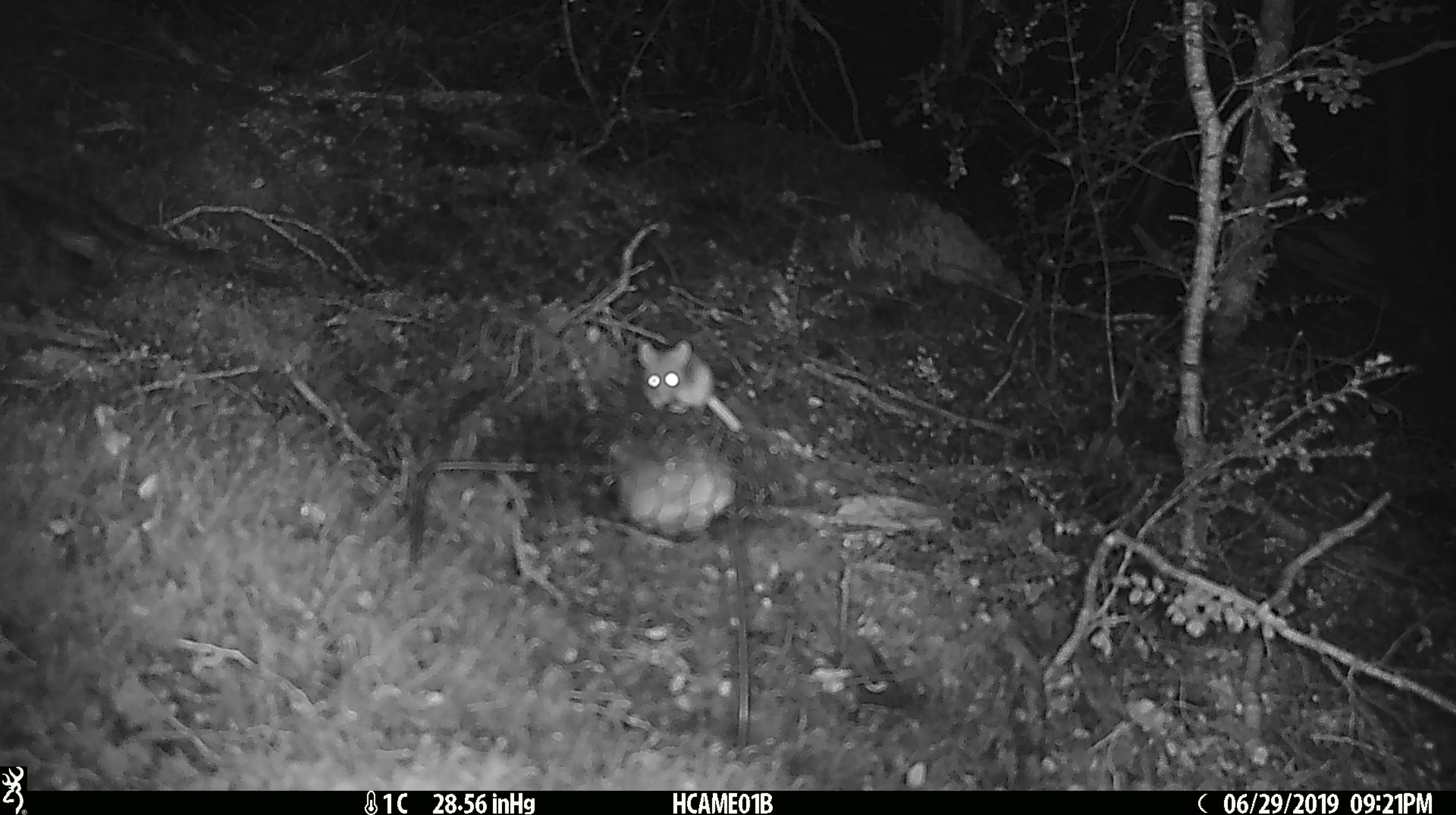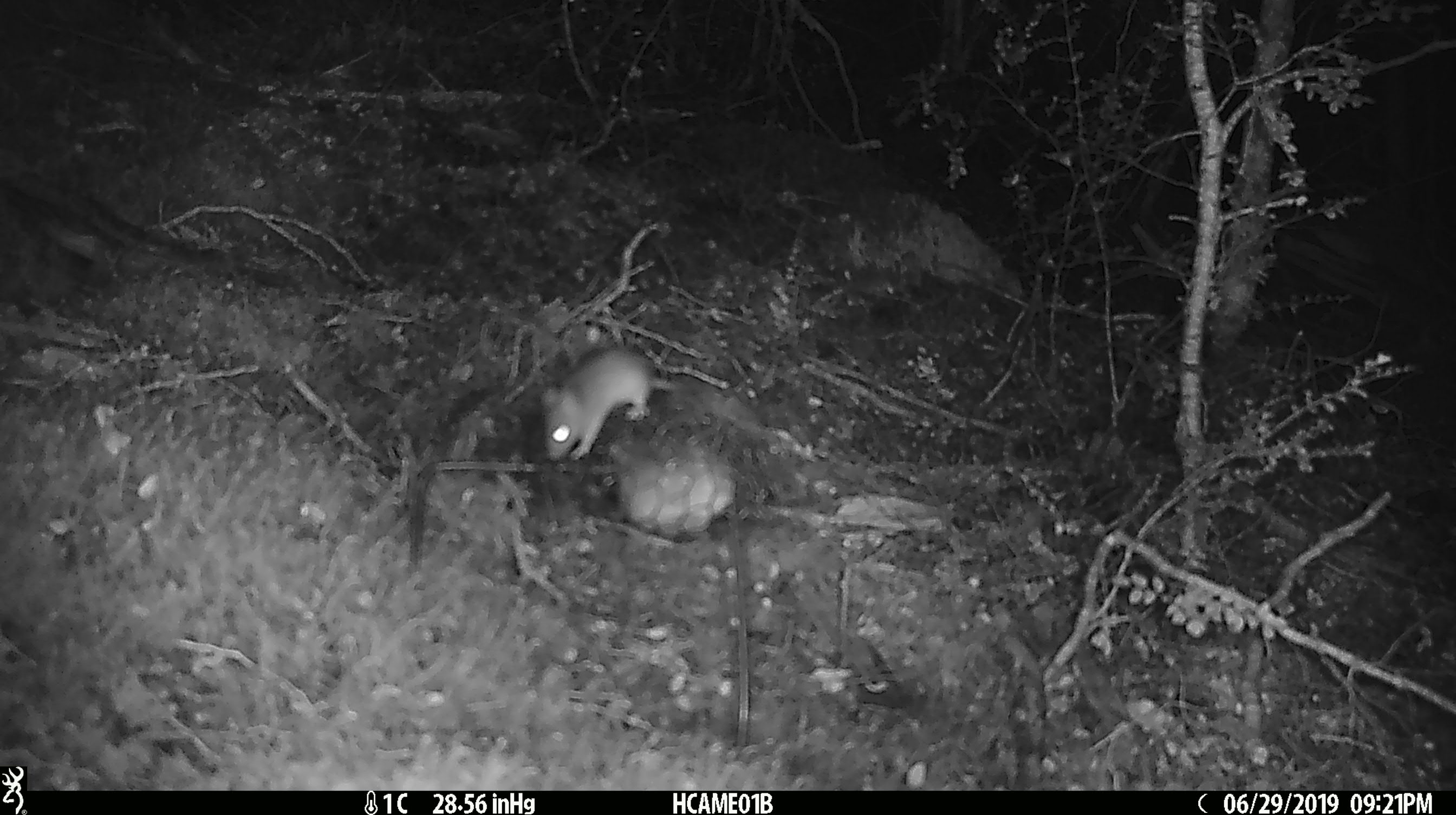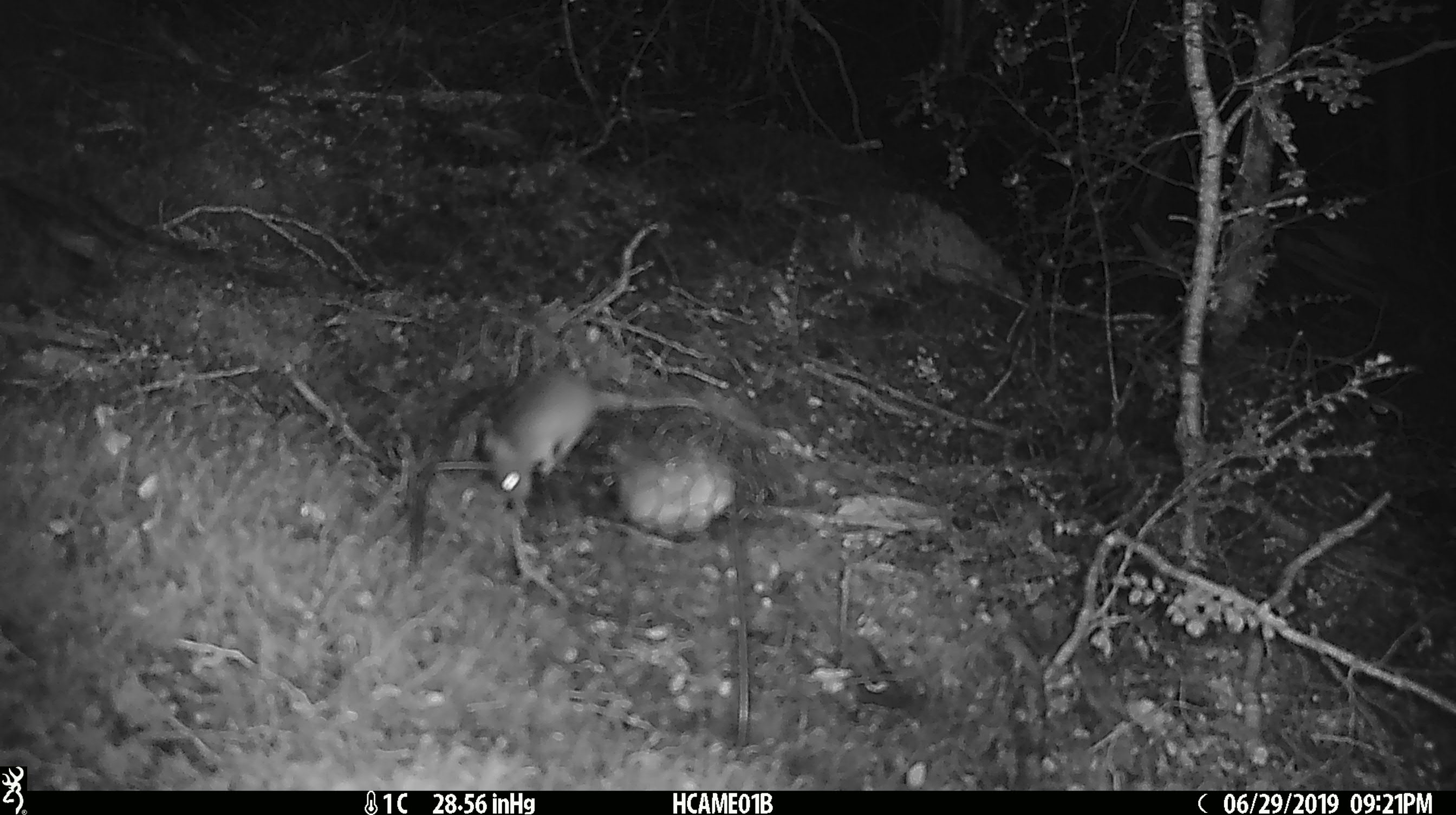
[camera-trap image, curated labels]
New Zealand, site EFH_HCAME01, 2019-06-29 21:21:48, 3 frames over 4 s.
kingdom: Animalia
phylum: Chordata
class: Mammalia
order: Rodentia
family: Muridae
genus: Mus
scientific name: Mus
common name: mouse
Mouse (Mus).